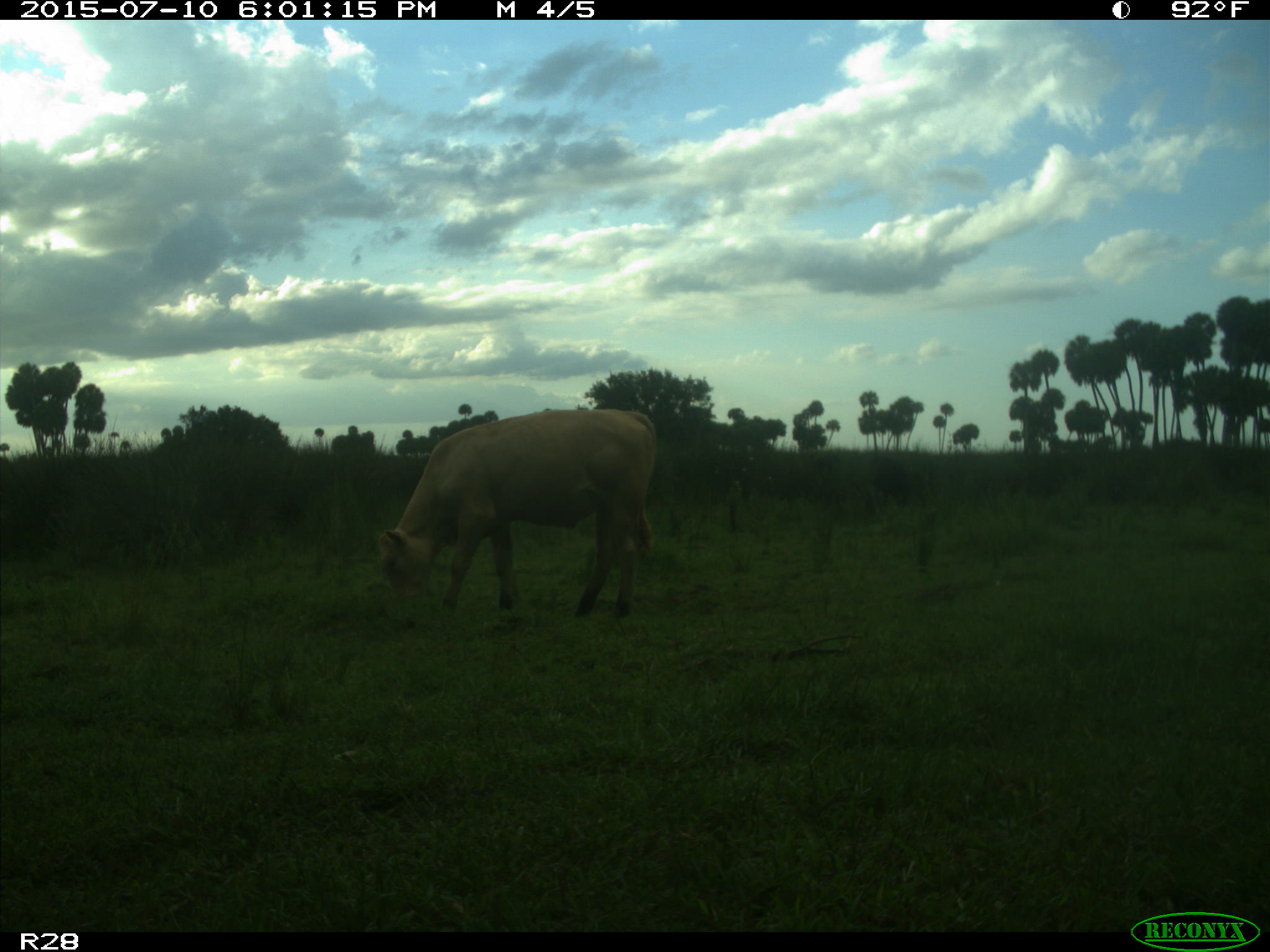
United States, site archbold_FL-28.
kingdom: Animalia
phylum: Chordata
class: Mammalia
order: Artiodactyla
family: Bovidae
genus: Bos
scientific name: Bos taurus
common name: domestic cow